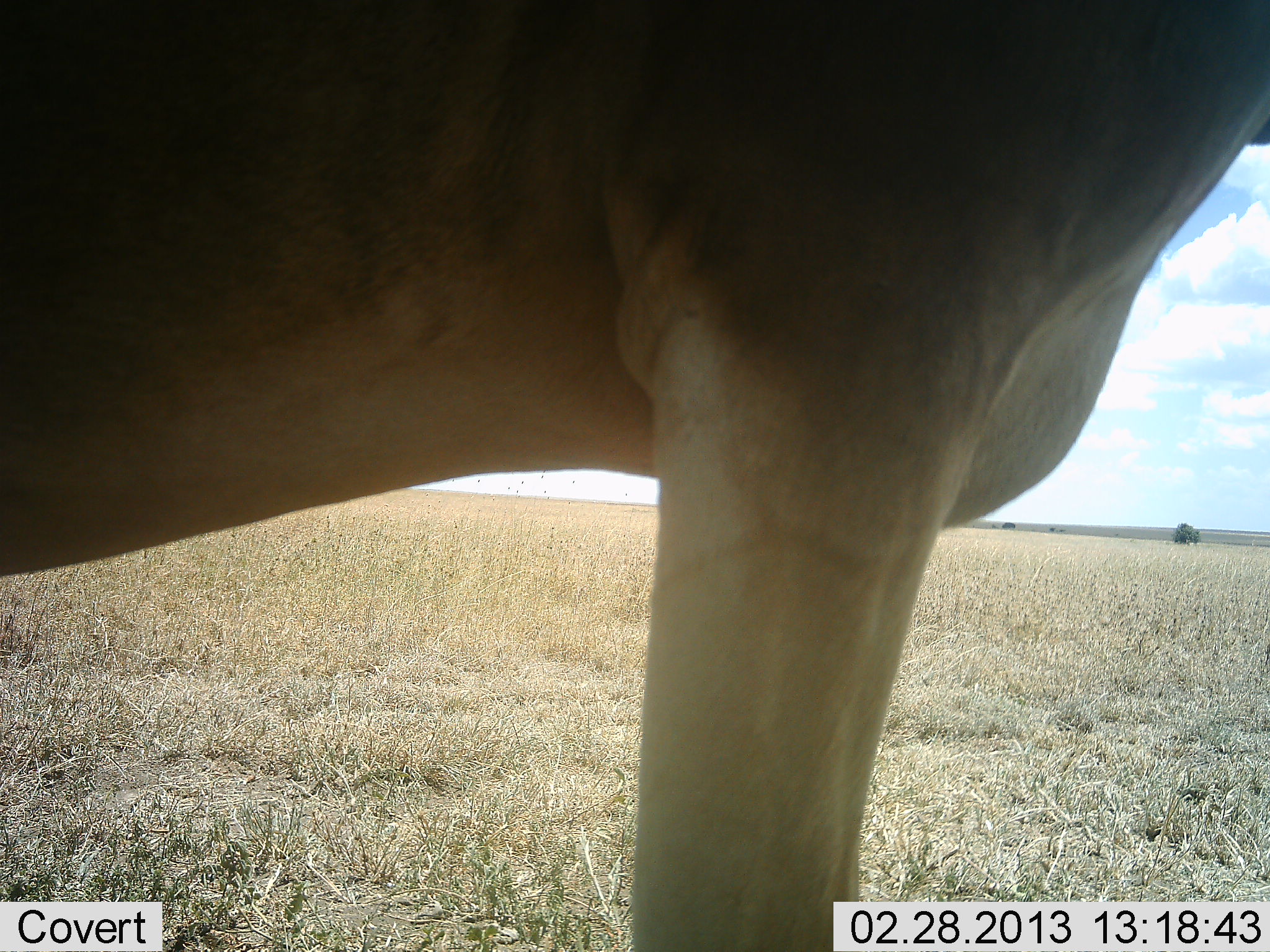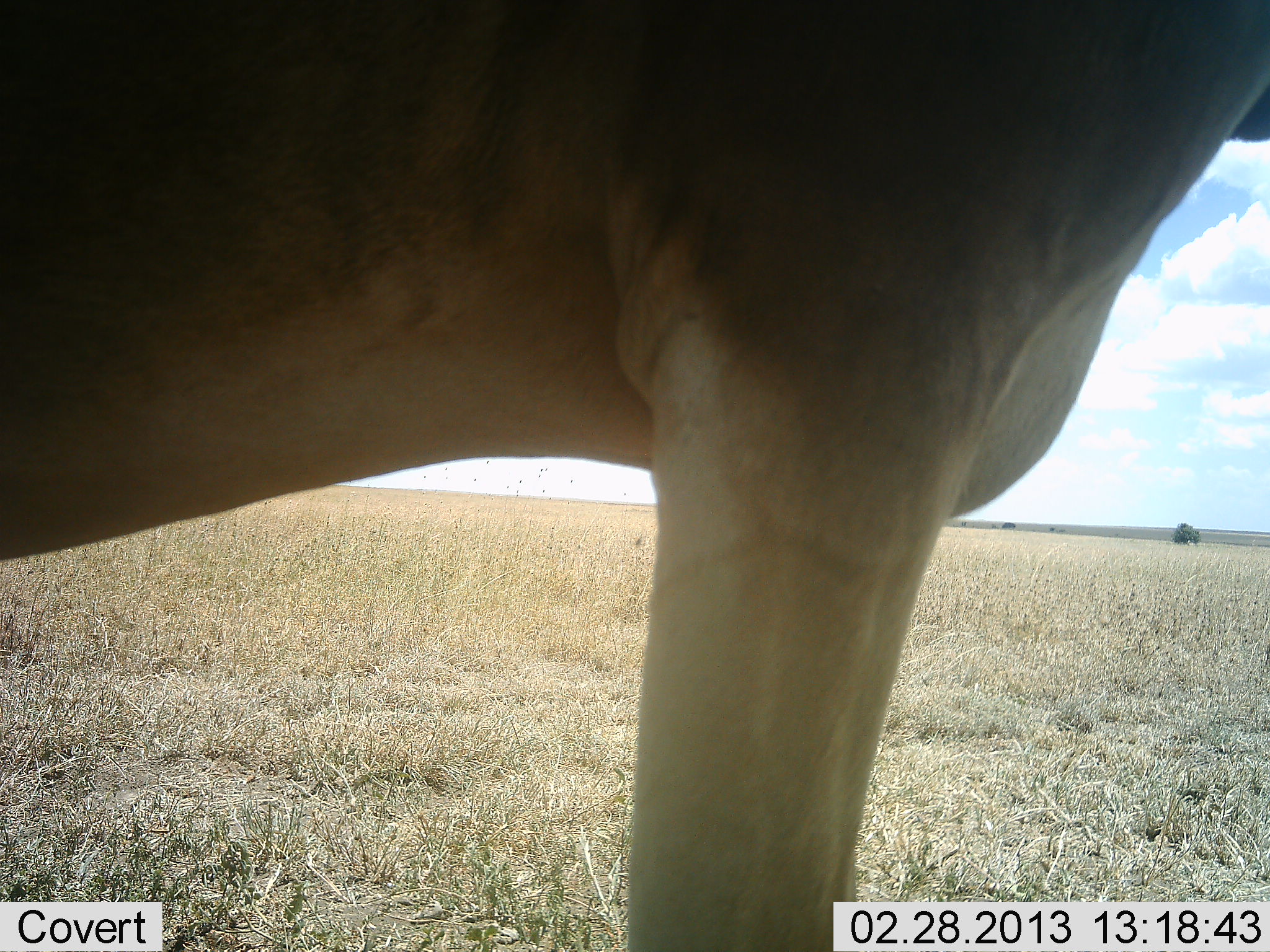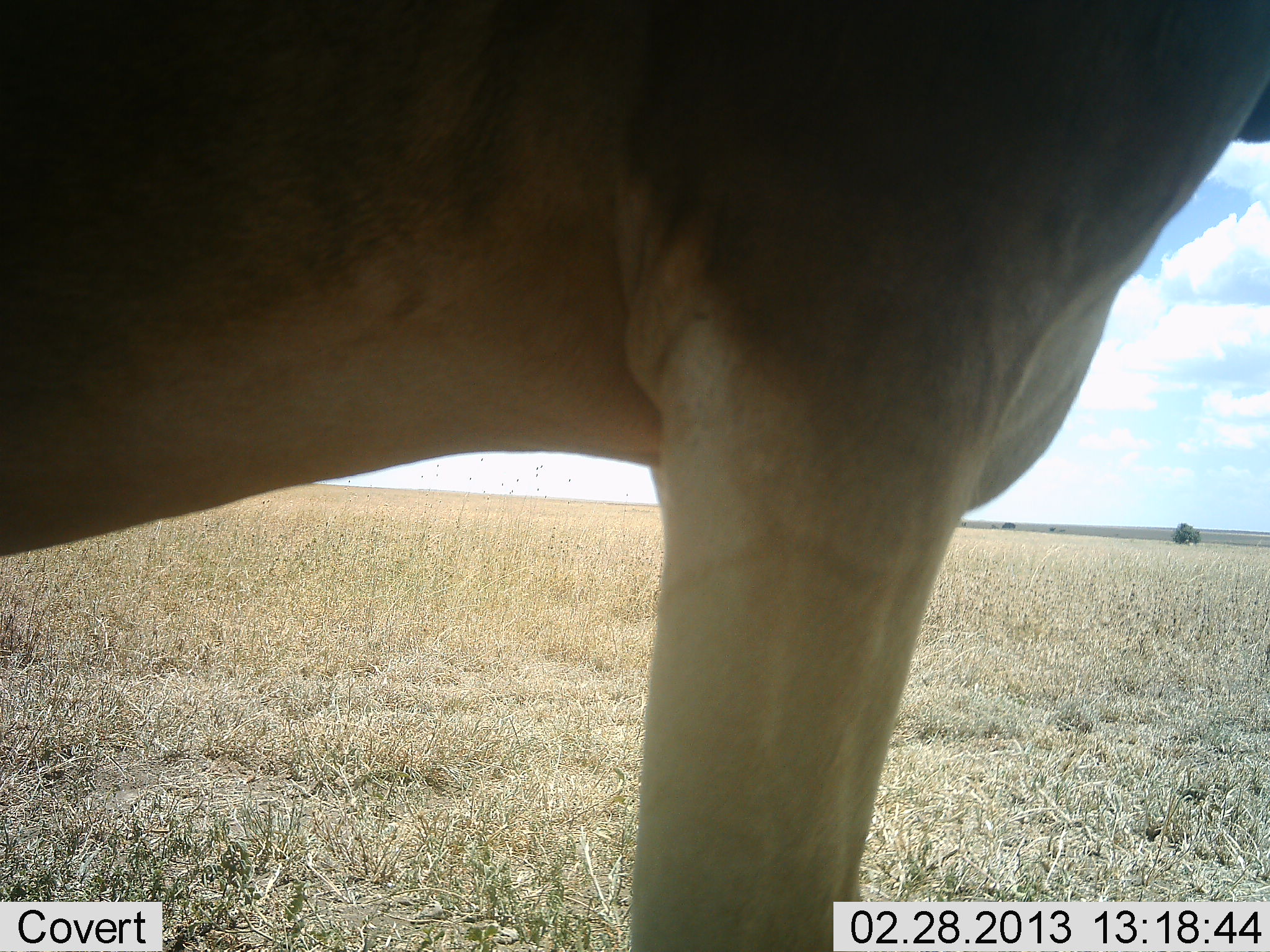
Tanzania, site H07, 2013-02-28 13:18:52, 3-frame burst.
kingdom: Animalia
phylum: Chordata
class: Mammalia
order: Artiodactyla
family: Bovidae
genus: Alcelaphus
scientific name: Alcelaphus buselaphus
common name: hartebeest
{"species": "hartebeest (Alcelaphus buselaphus)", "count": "1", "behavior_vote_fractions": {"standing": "100%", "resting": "0%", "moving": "0%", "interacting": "0%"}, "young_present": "0%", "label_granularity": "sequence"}